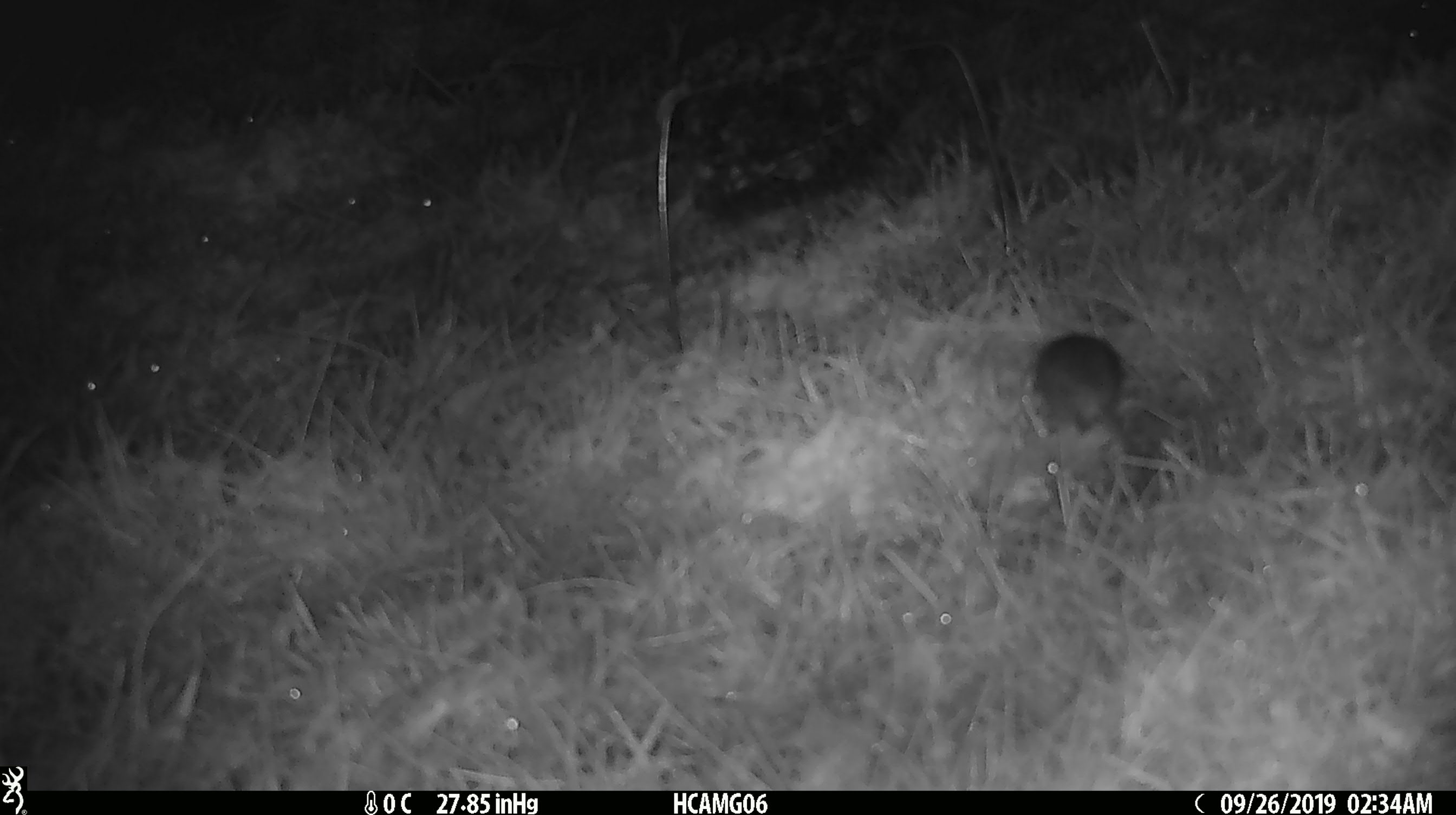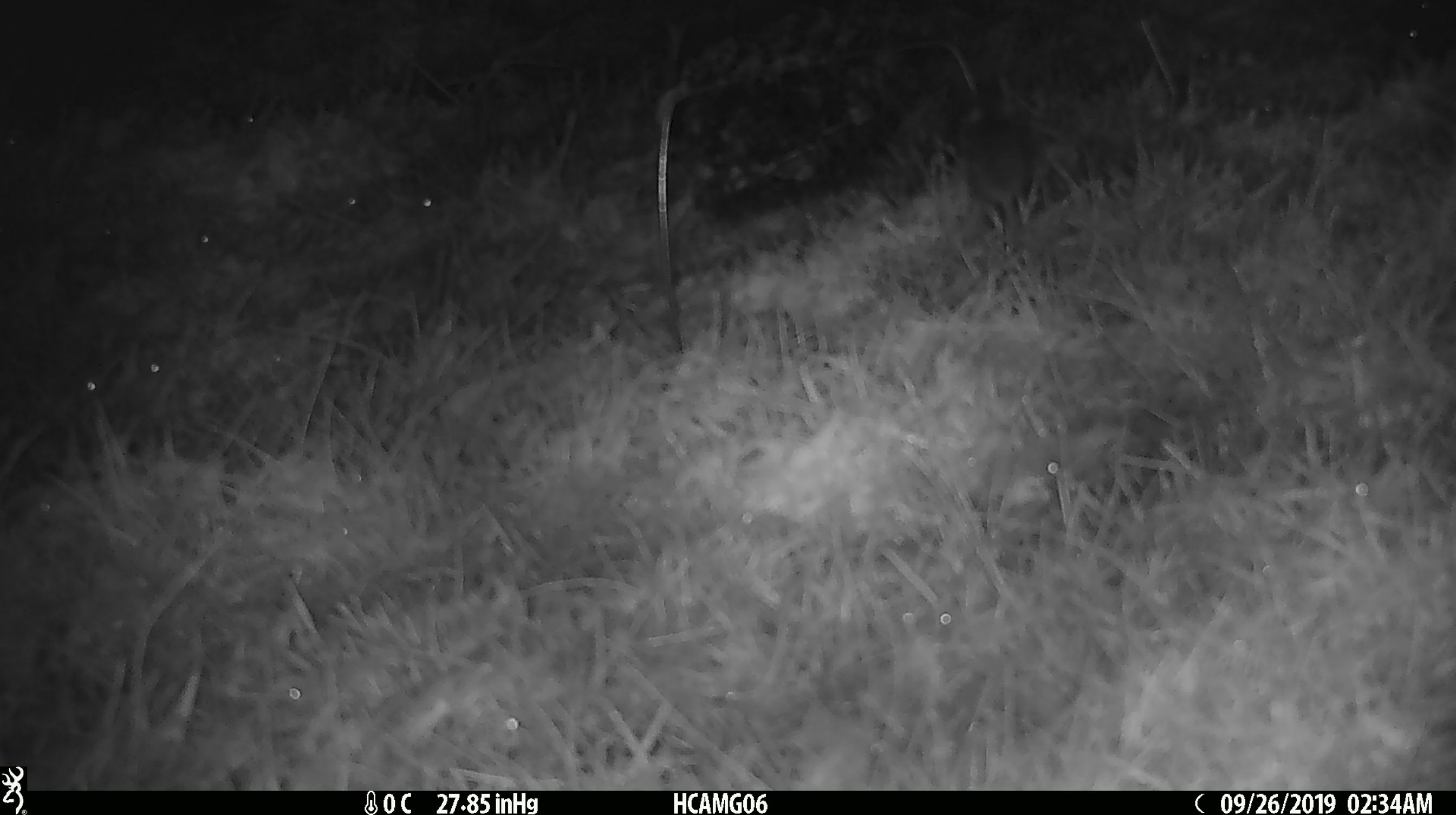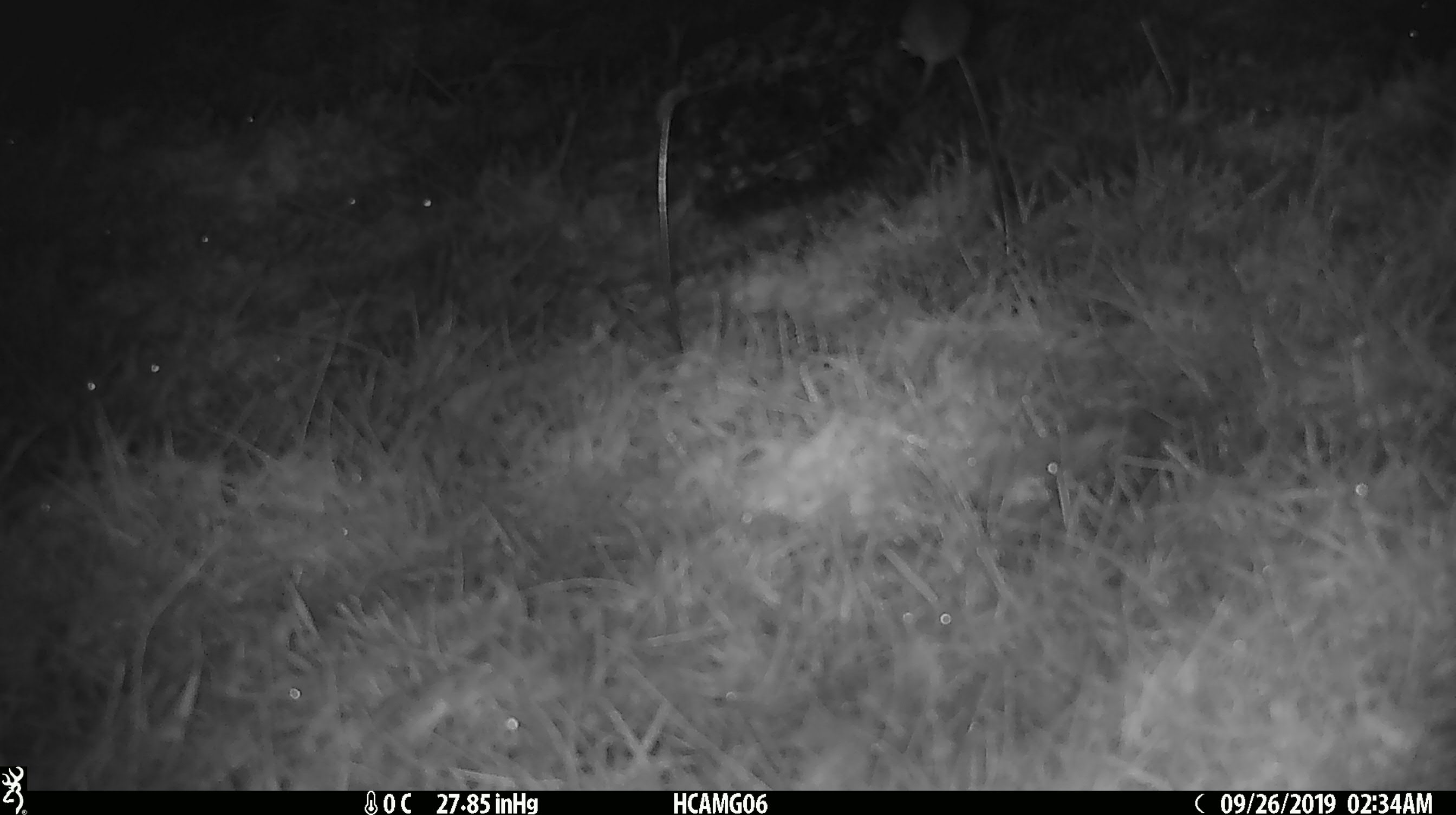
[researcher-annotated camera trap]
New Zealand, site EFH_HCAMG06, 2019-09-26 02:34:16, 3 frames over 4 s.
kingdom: Animalia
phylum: Chordata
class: Mammalia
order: Rodentia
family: Muridae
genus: Mus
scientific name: Mus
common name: mouse